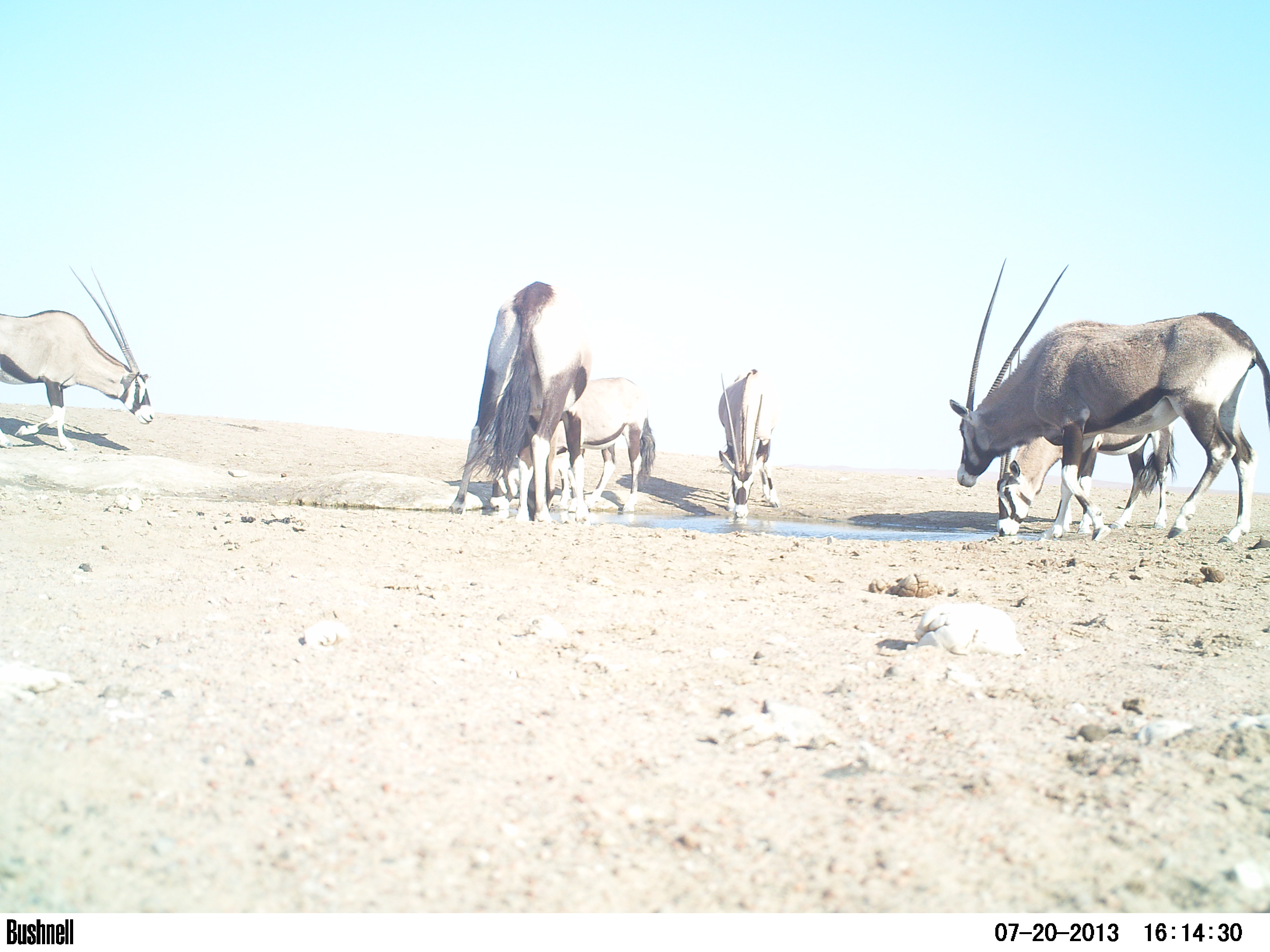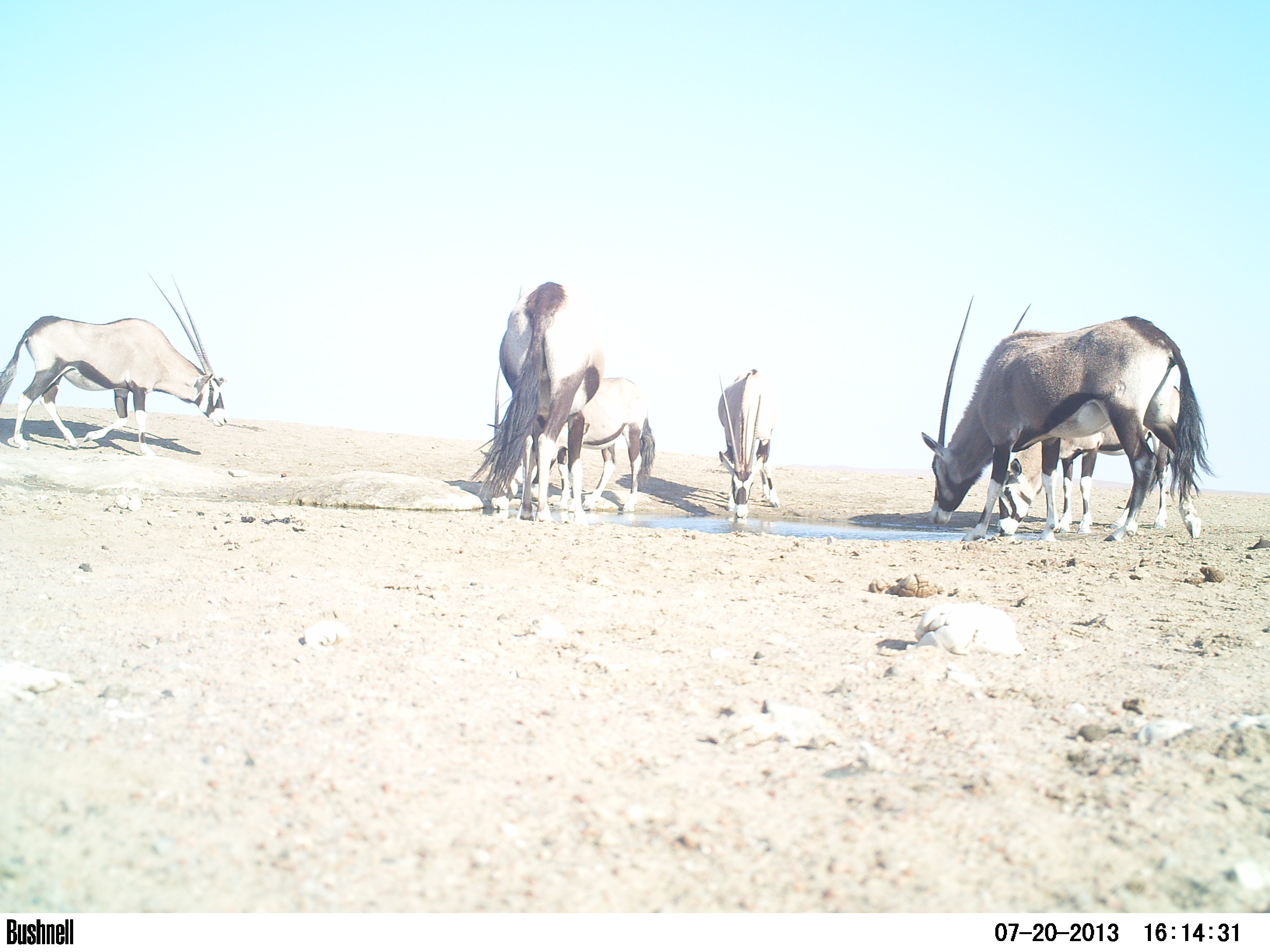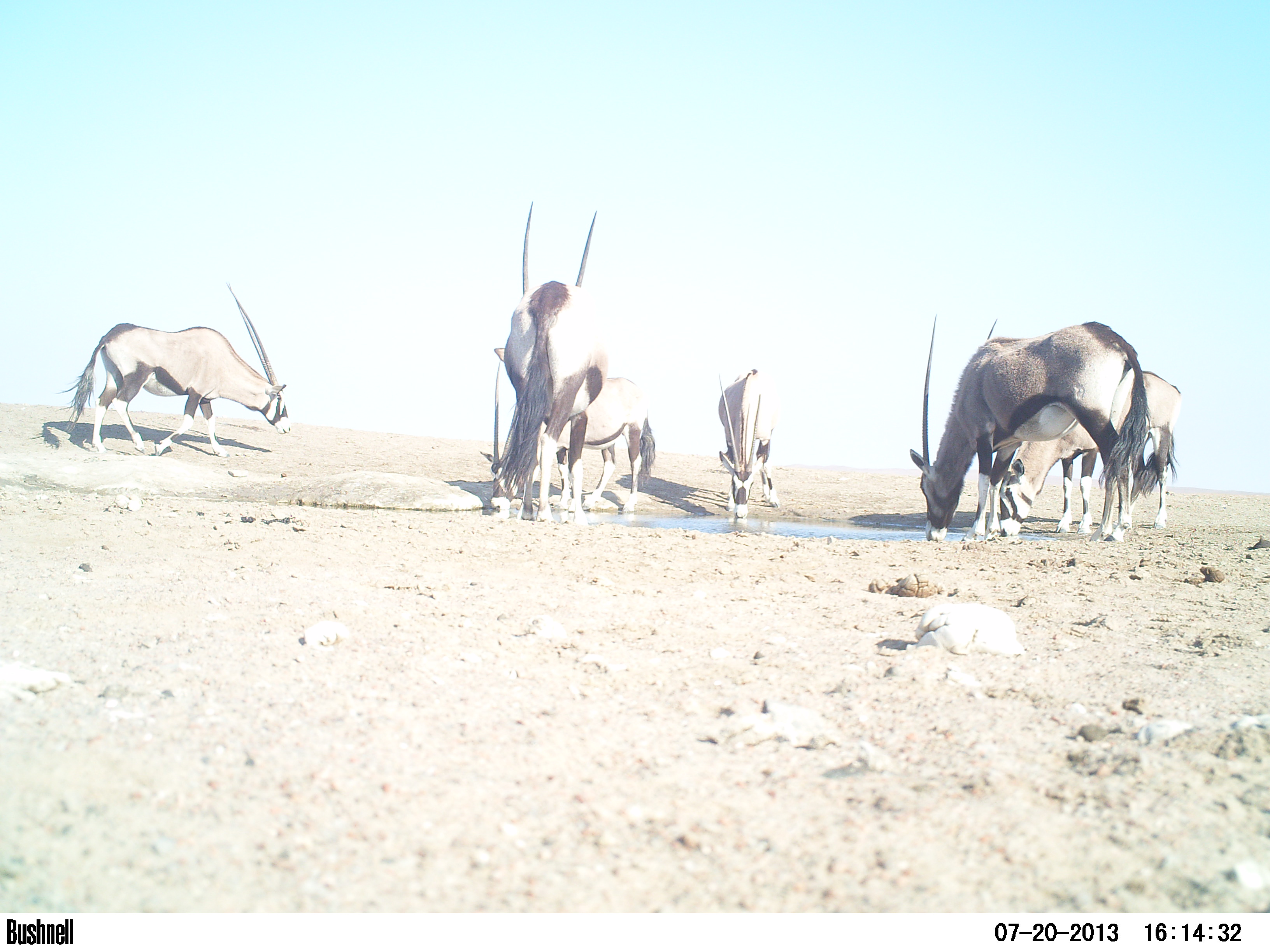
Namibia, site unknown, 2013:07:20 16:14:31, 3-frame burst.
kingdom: Animalia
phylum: Chordata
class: Mammalia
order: Artiodactyla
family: Bovidae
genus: Oryx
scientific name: Oryx gazella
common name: gemsbok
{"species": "Oryx gazella (gemsbok)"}